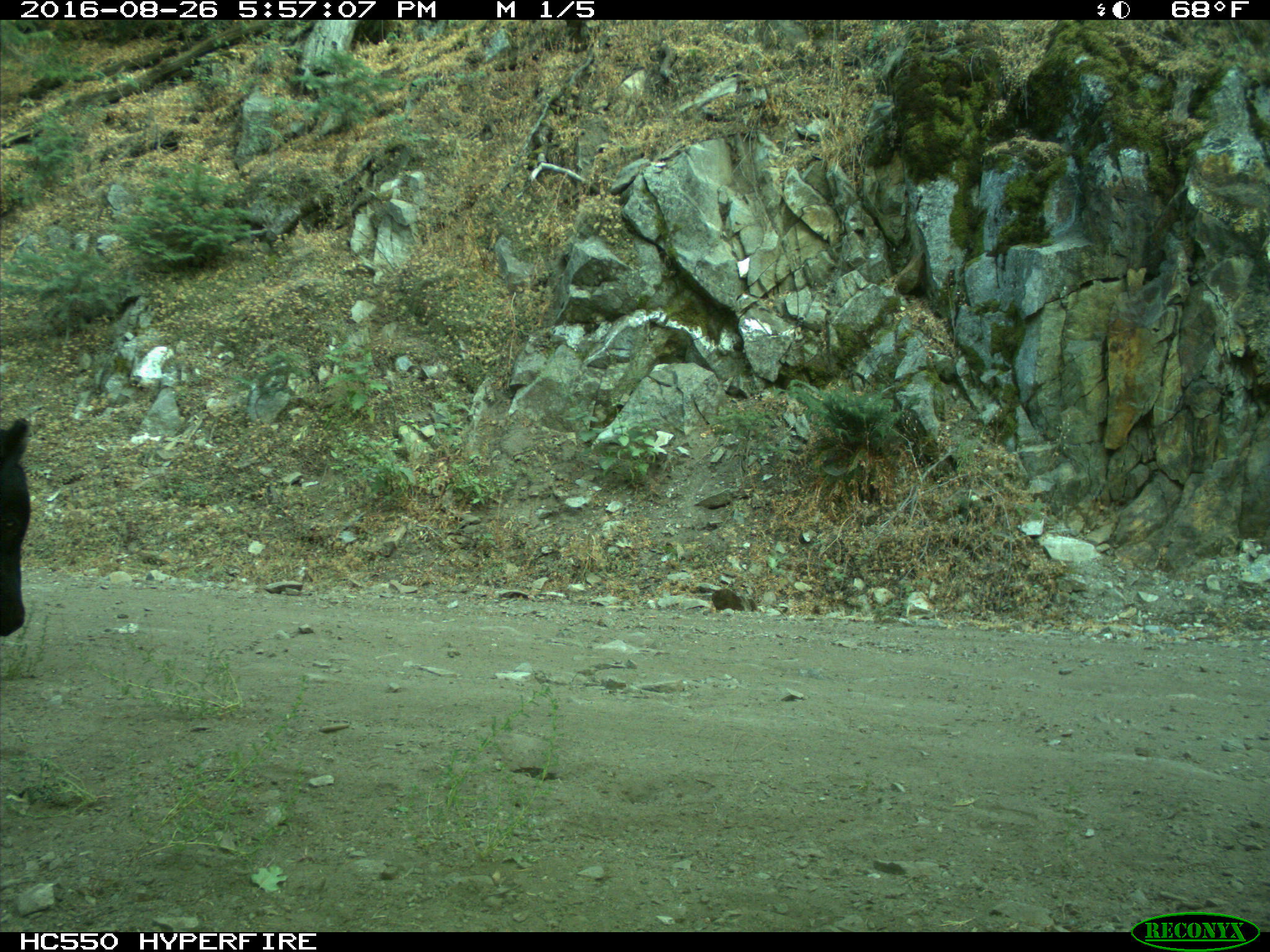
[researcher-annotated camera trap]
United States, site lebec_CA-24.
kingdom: Animalia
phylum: Chordata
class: Mammalia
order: Artiodactyla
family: Bovidae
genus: Bos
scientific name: Bos taurus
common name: domestic cow